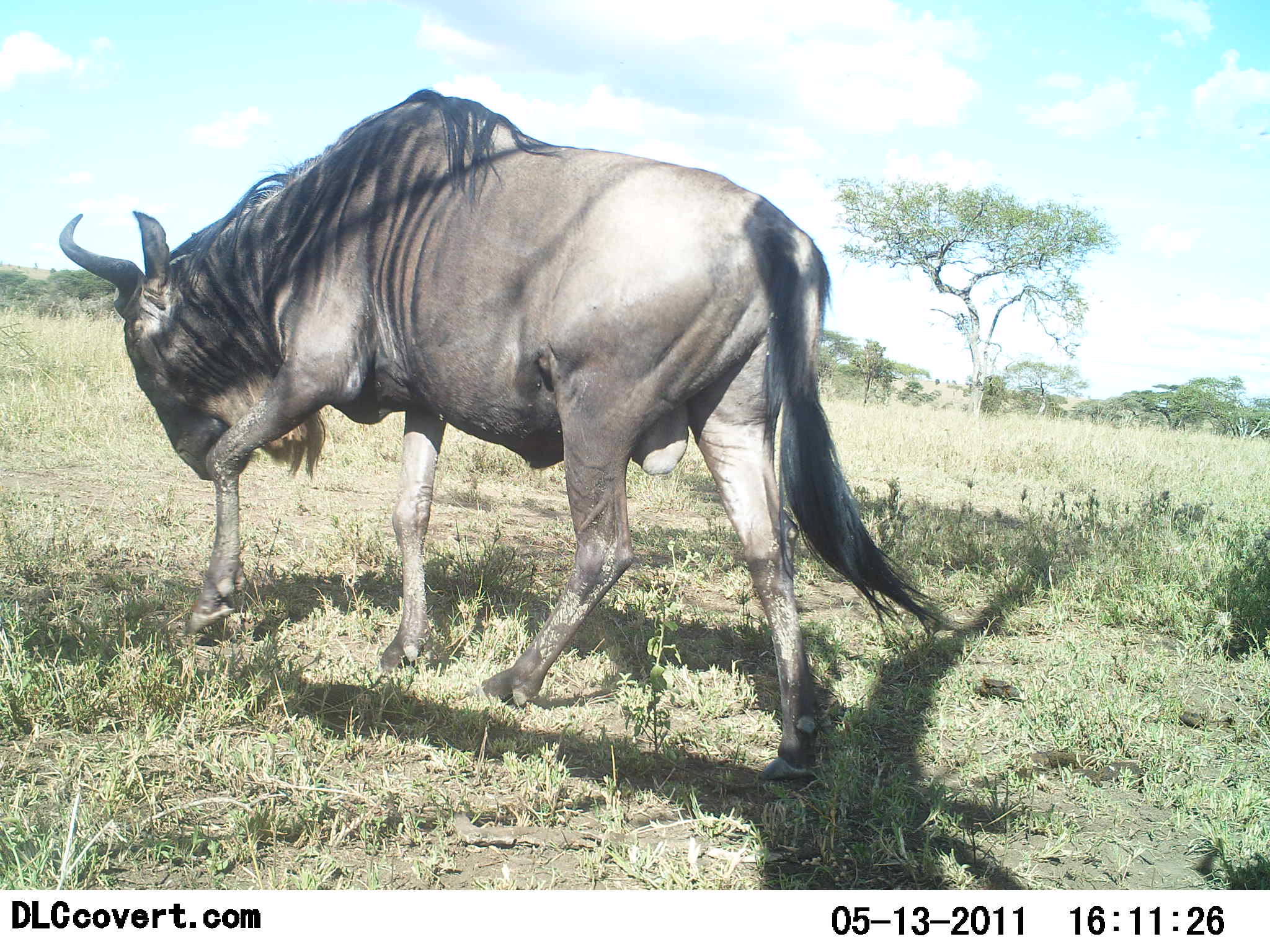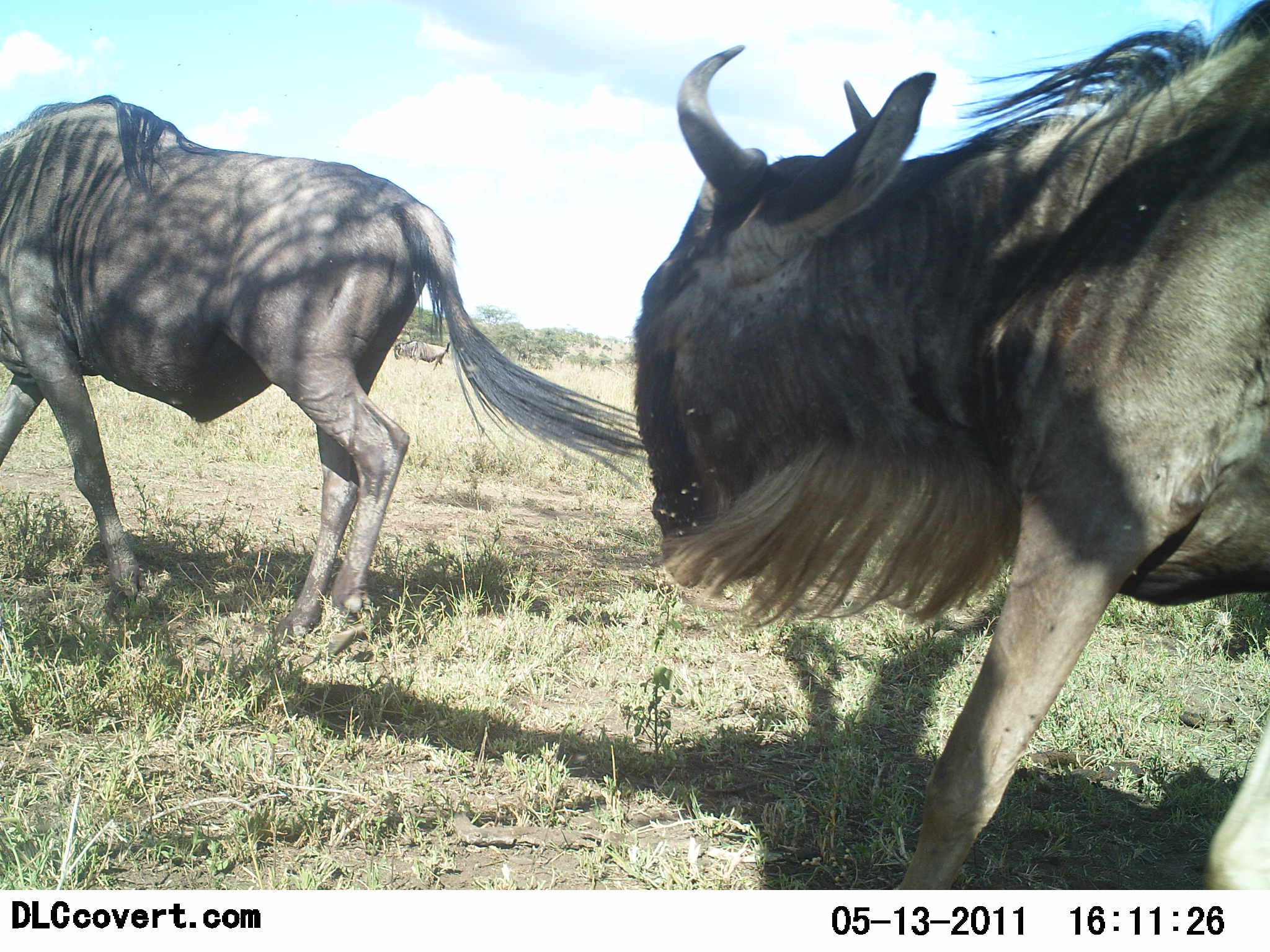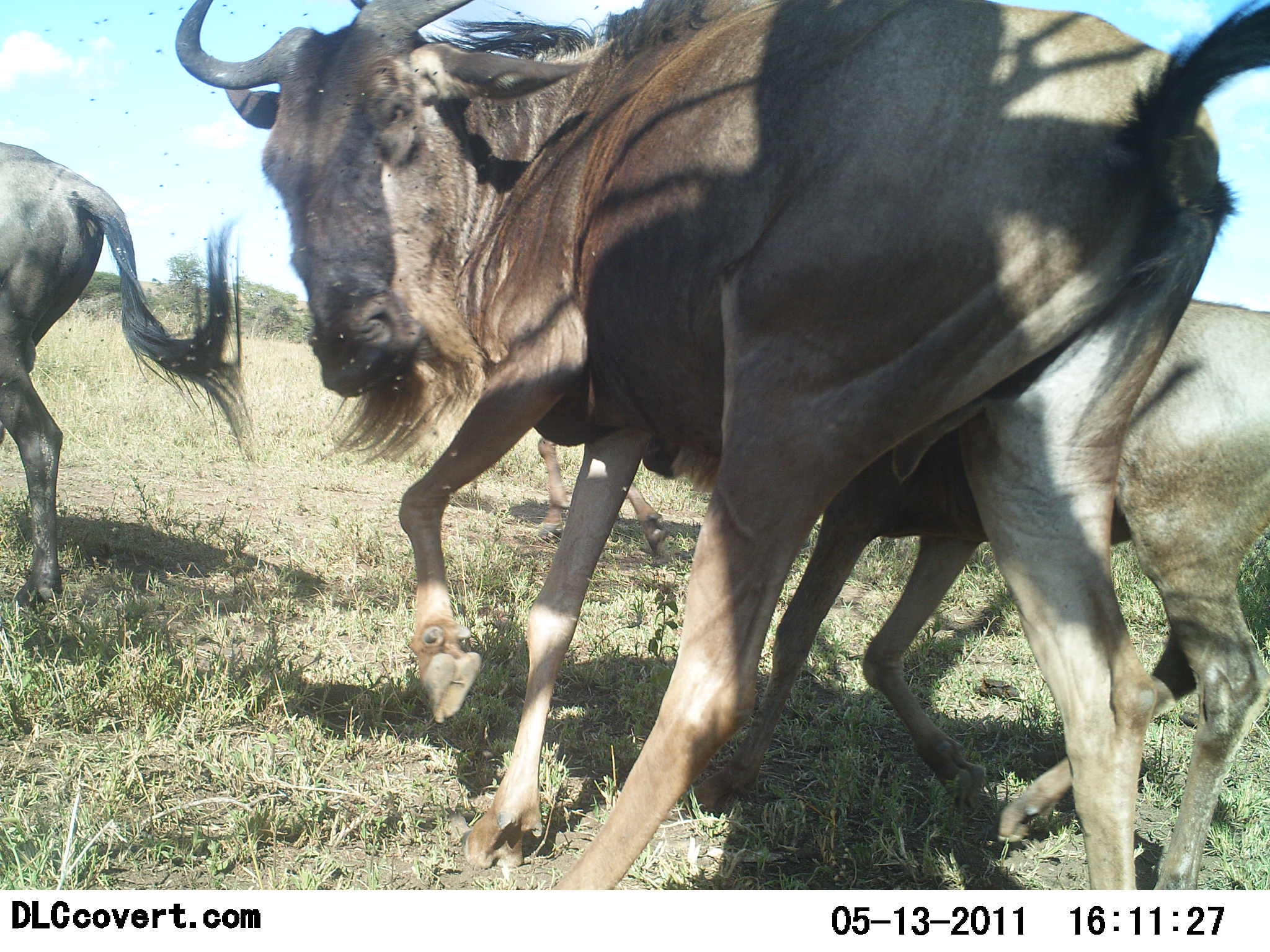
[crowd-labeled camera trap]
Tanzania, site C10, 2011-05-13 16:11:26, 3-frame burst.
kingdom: Animalia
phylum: Chordata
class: Mammalia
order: Artiodactyla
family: Bovidae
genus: Connochaetes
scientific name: Connochaetes taurinus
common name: blue wildebeest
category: wildebeest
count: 3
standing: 0%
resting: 0%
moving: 100%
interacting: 0%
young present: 25%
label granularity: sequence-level